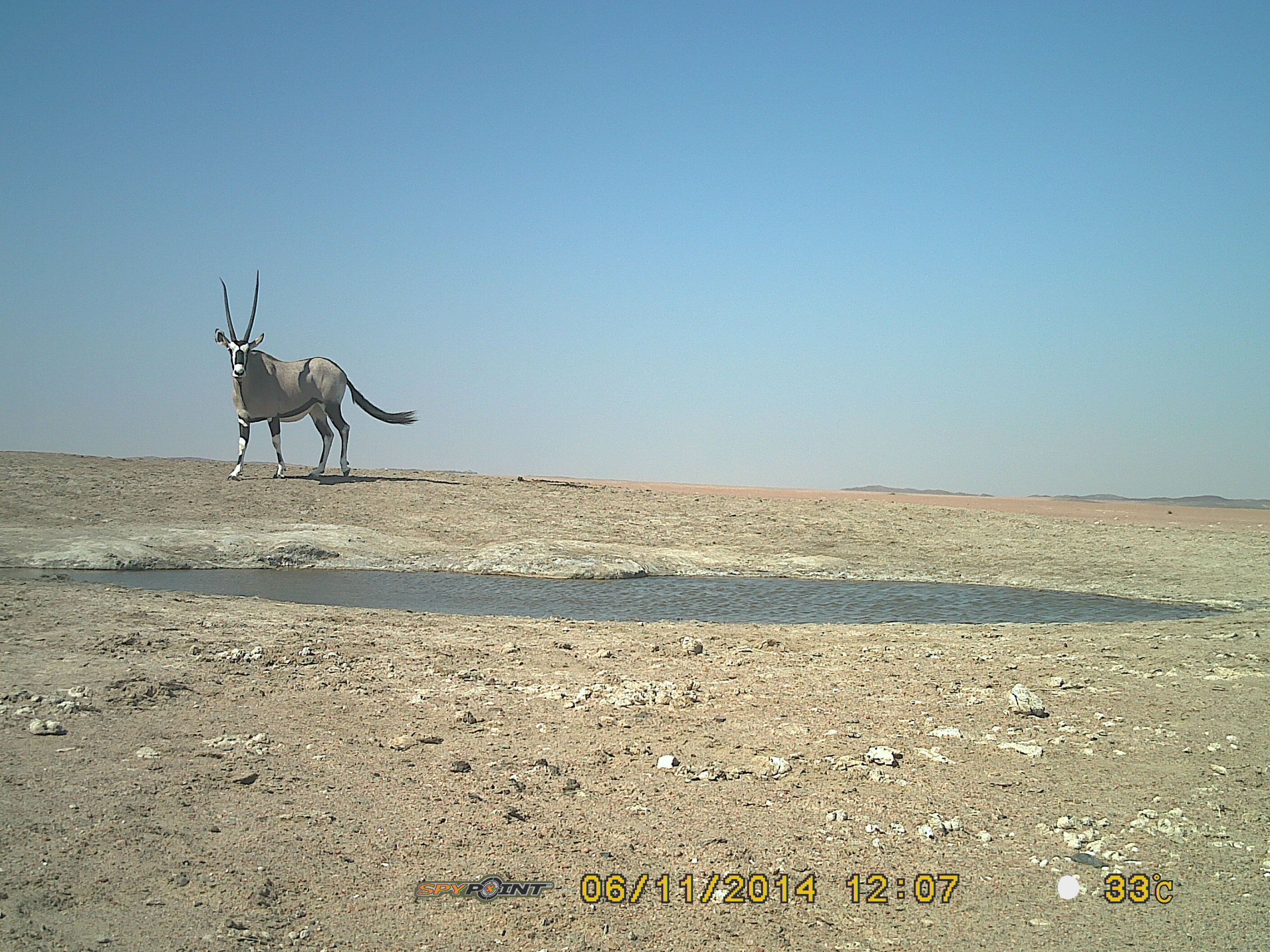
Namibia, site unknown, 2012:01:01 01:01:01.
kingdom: Animalia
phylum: Chordata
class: Mammalia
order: Artiodactyla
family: Bovidae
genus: Oryx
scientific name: Oryx gazella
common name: gemsbok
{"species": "Oryx gazella (gemsbok)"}